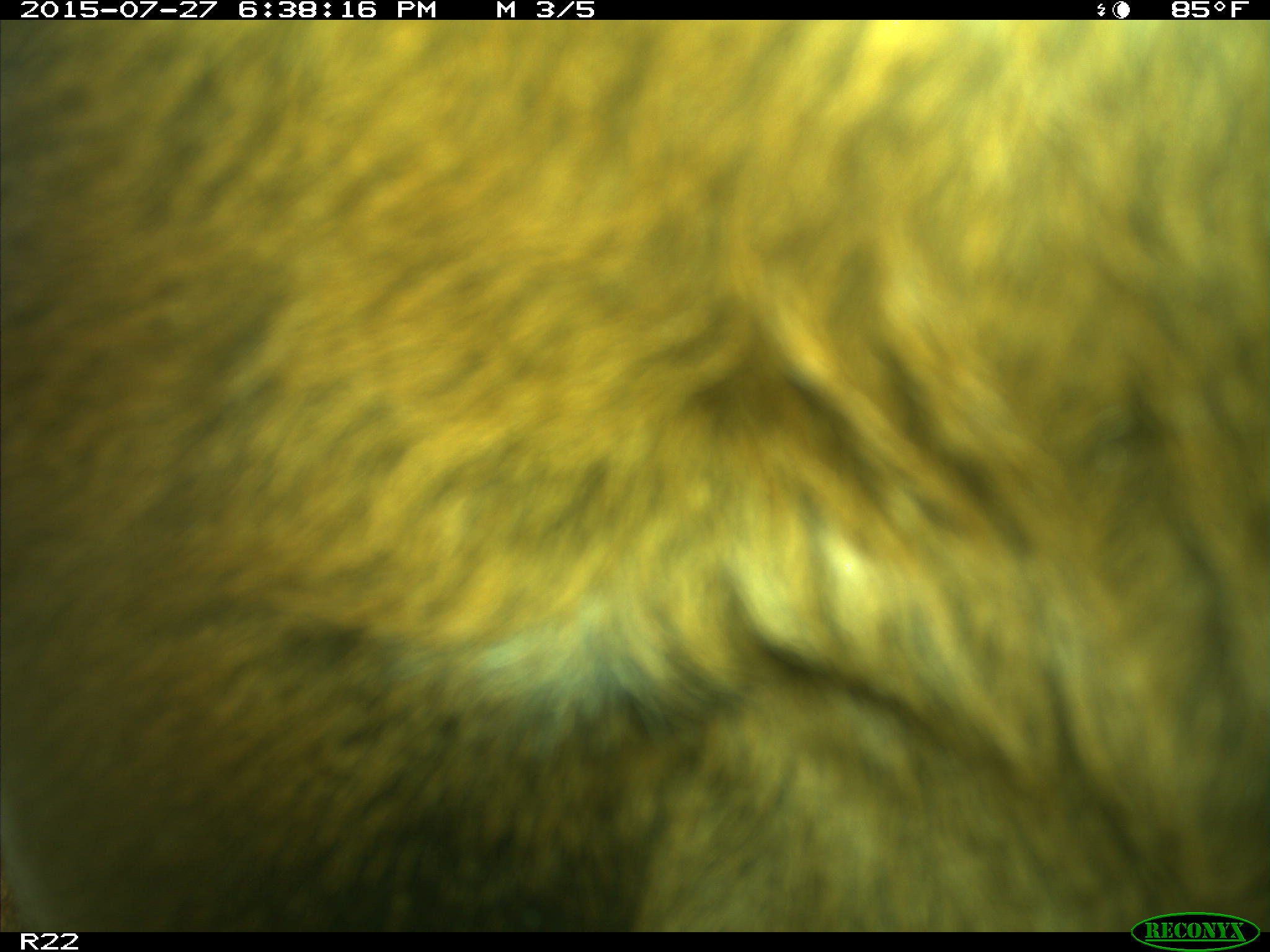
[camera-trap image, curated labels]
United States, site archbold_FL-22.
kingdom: Animalia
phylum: Chordata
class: Mammalia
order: Artiodactyla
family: Bovidae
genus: Bos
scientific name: Bos taurus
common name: domestic cow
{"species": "Bos taurus (domestic cow)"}